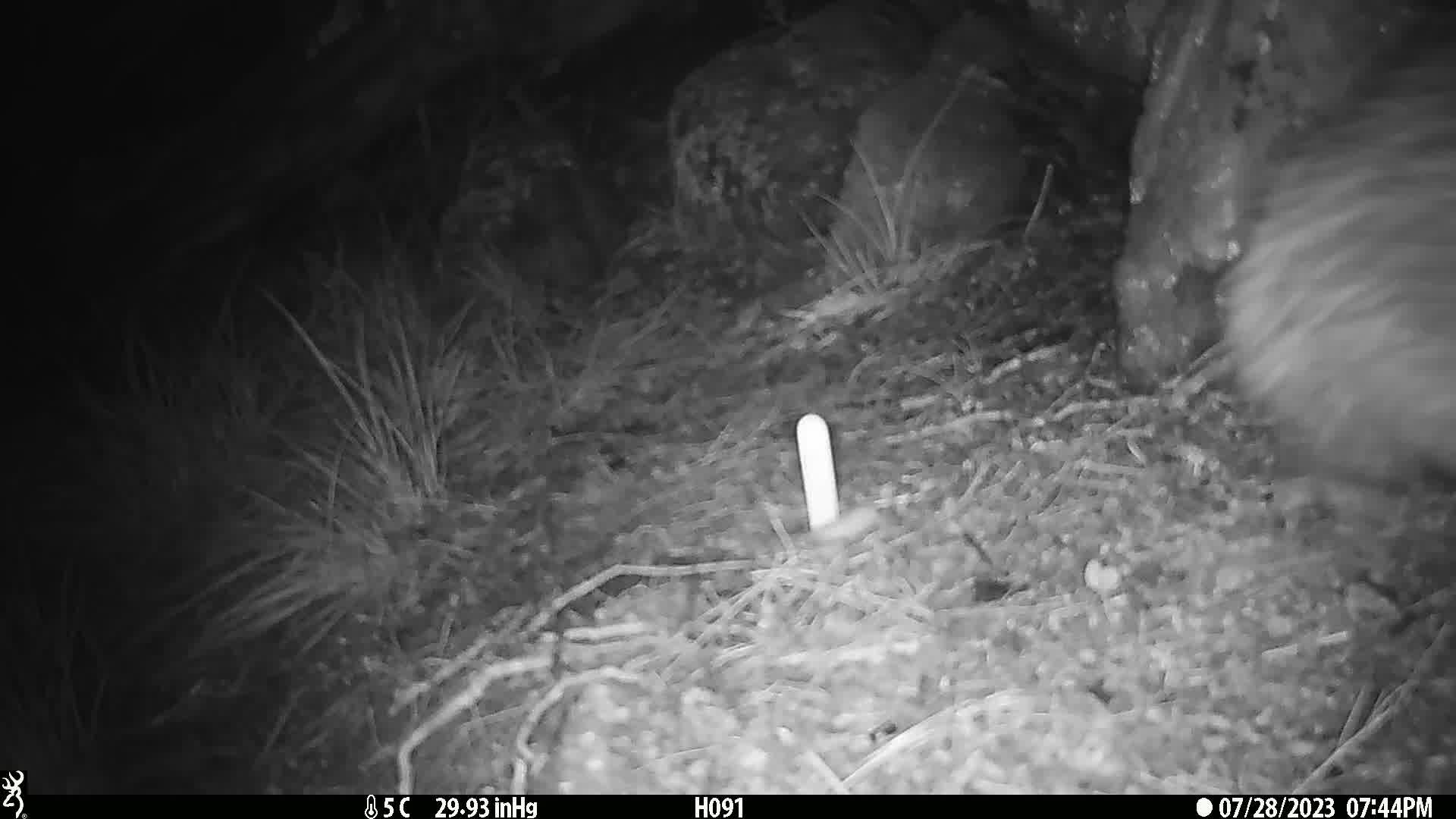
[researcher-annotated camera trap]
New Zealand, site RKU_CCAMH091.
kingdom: Animalia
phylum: Chordata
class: Aves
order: Apterygiformes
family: Apterygidae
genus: Apteryx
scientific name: Apteryx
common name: kiwi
Kiwi (Apteryx).